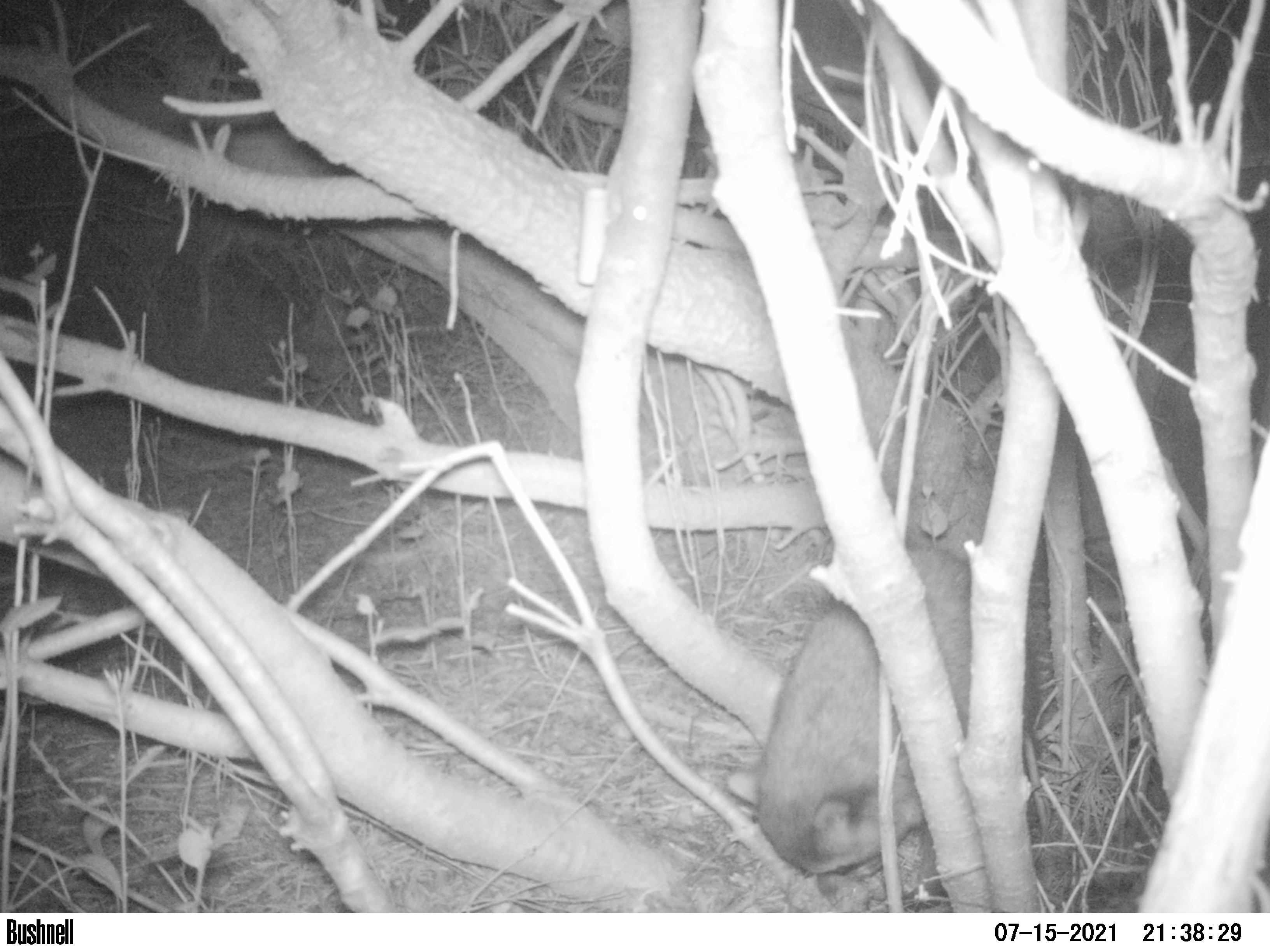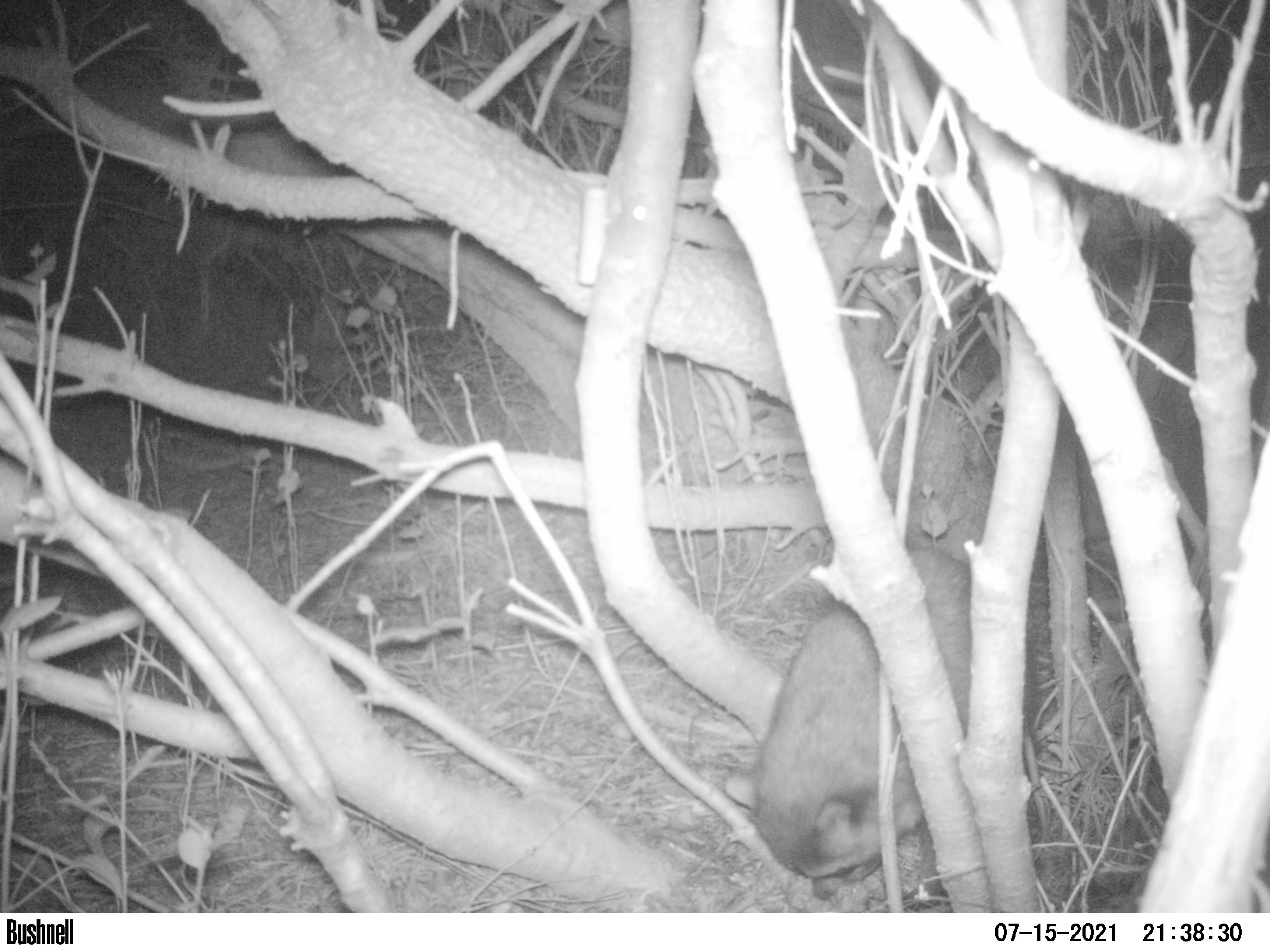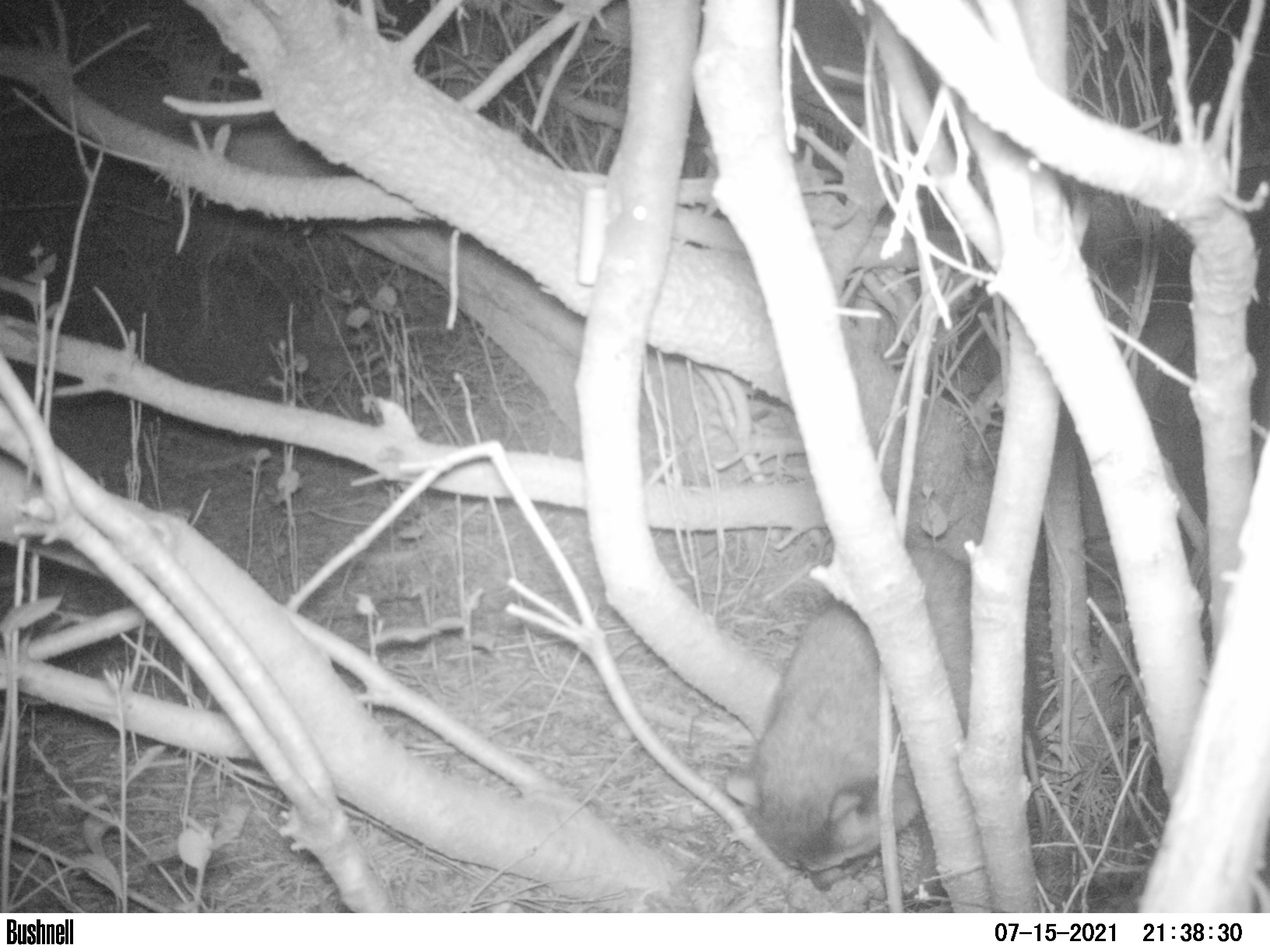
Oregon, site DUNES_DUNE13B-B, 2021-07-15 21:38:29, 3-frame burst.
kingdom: Animalia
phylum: Chordata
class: Mammalia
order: Carnivora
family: Procyonidae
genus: Procyon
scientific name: Procyon lotor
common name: northern raccoon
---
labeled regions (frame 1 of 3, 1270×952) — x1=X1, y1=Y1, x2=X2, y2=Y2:
northern raccoon: x1=726, y1=554, x2=978, y2=891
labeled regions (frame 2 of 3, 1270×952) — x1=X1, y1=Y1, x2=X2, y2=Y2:
northern raccoon: x1=721, y1=536, x2=977, y2=907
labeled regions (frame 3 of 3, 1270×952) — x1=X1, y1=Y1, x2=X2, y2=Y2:
northern raccoon: x1=728, y1=551, x2=982, y2=886